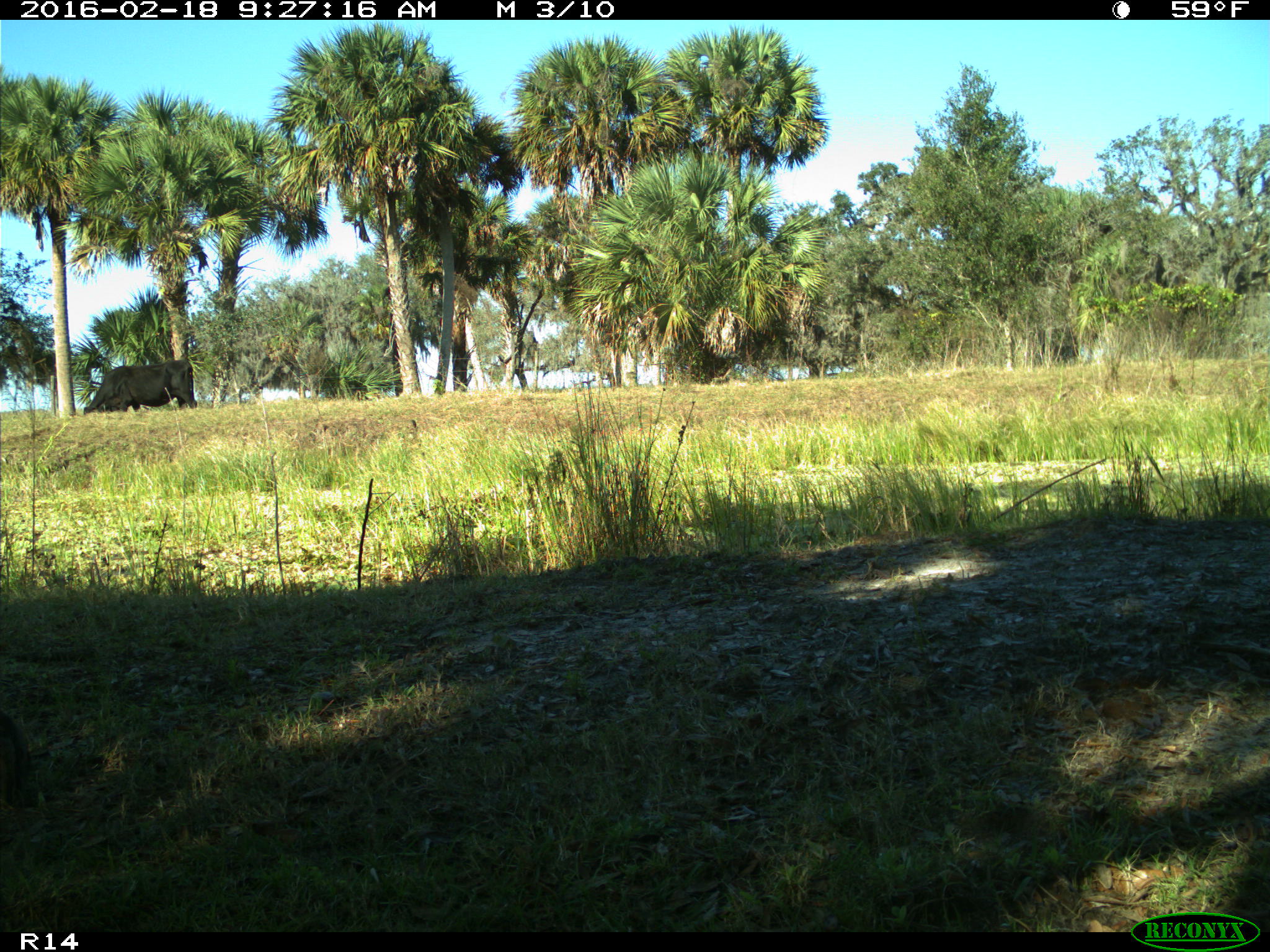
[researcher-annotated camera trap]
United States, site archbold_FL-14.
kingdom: Animalia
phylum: Chordata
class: Mammalia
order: Artiodactyla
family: Bovidae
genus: Bos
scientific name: Bos taurus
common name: domestic cow